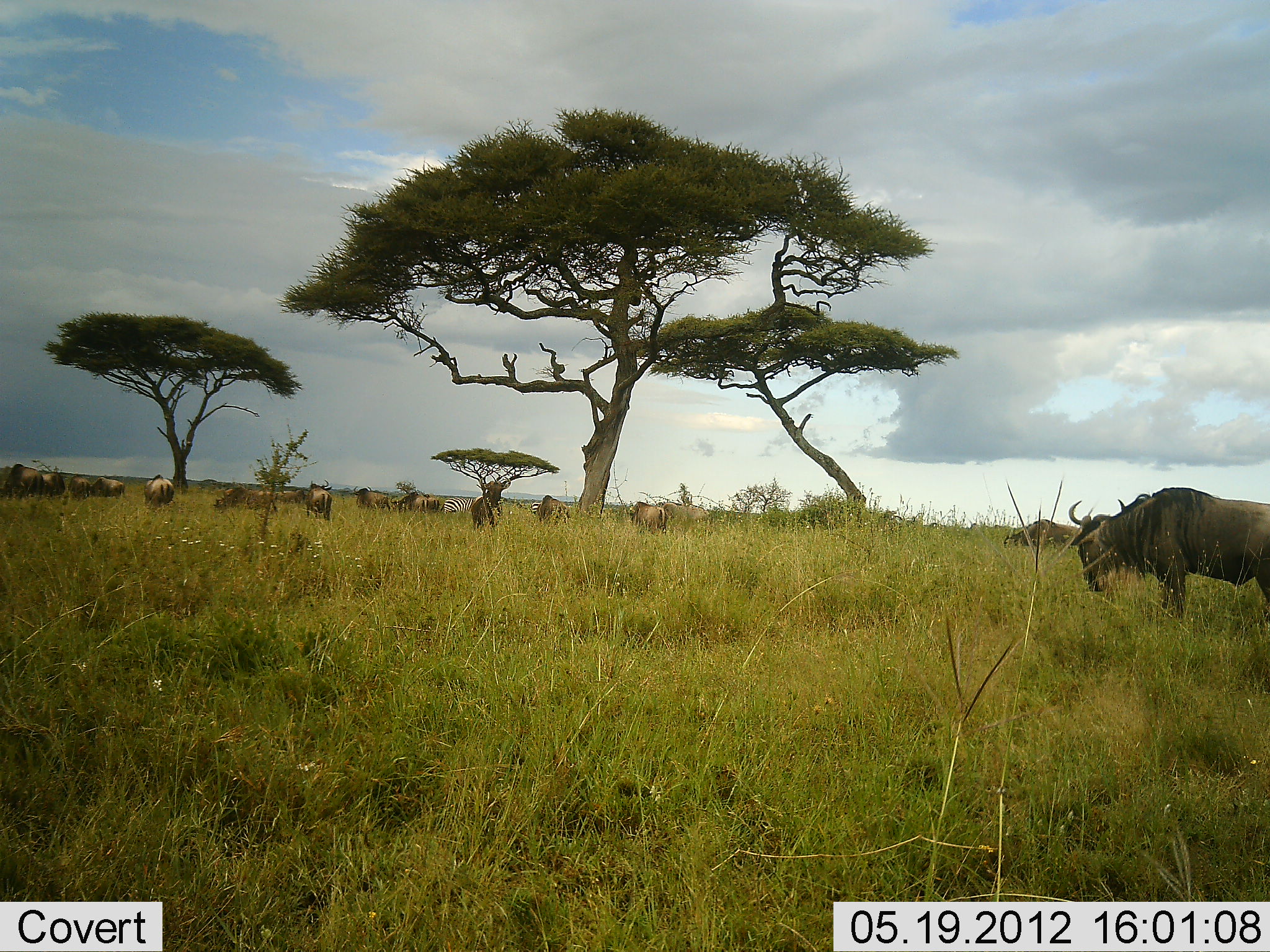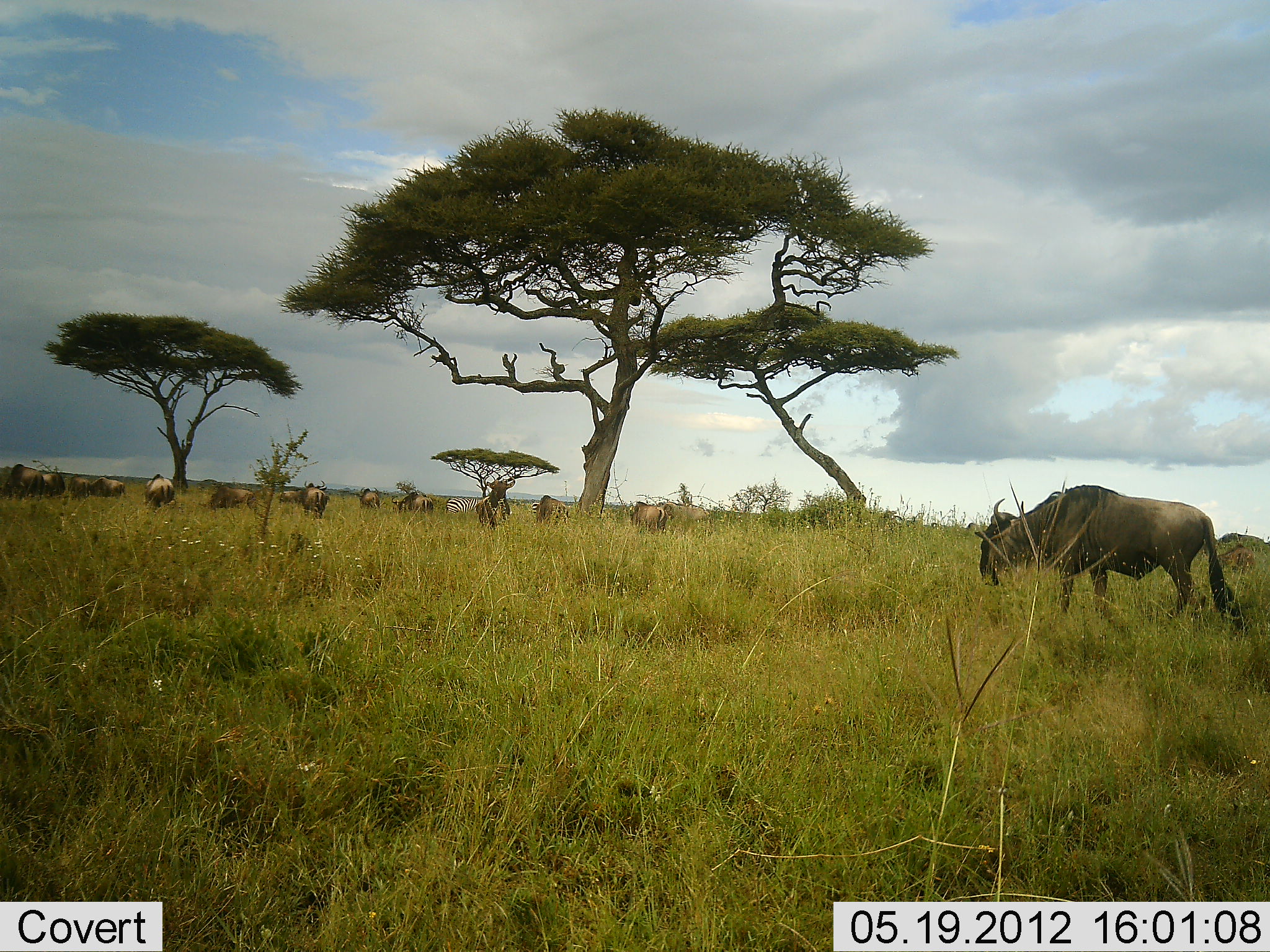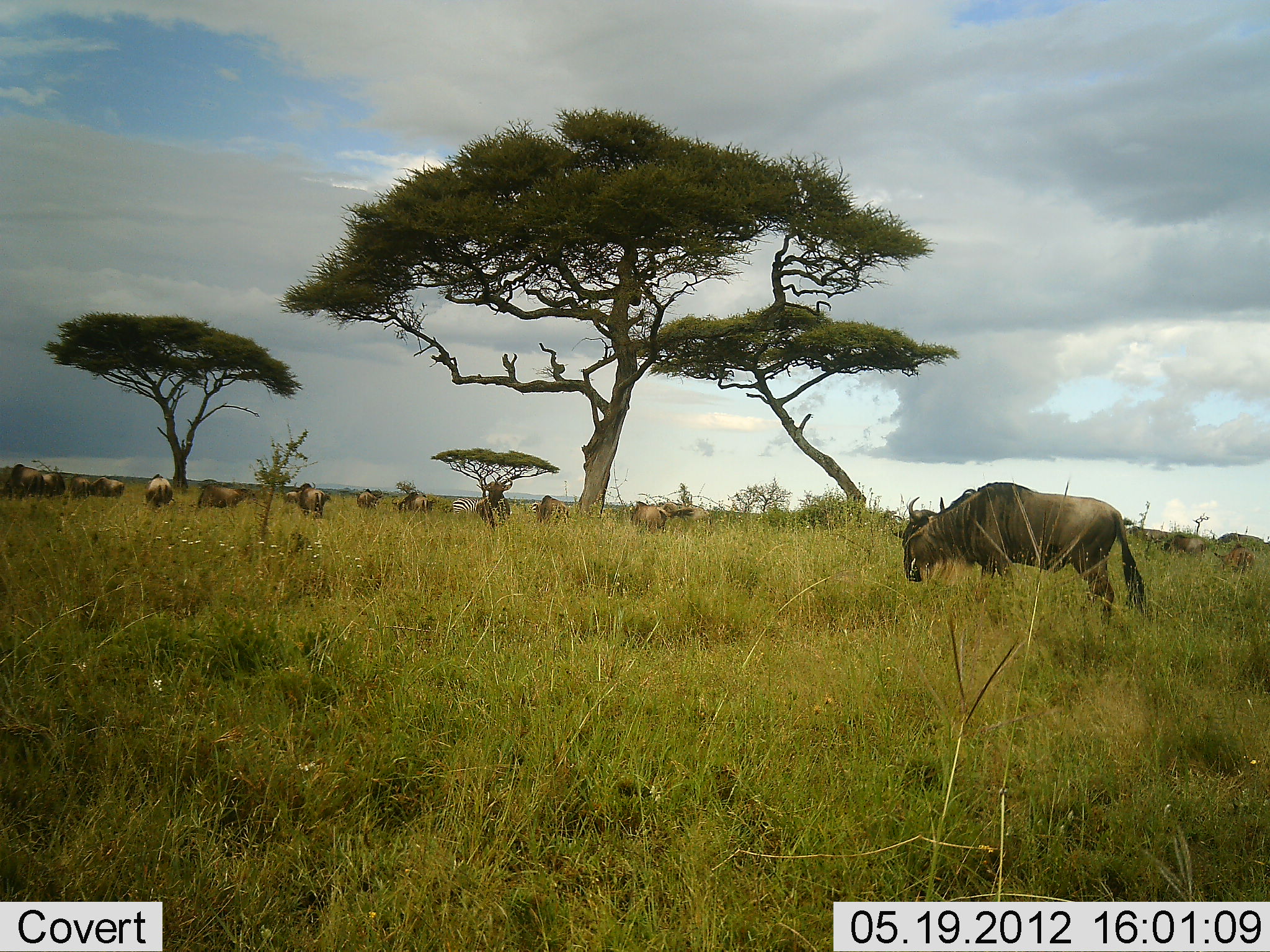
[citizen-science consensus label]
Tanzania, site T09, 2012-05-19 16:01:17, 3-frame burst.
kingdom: Animalia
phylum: Chordata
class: Mammalia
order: Artiodactyla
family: Bovidae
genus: Connochaetes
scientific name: Connochaetes taurinus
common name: blue wildebeest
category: wildebeest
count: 11-50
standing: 72%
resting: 0%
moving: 89%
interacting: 0%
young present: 0%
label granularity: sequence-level